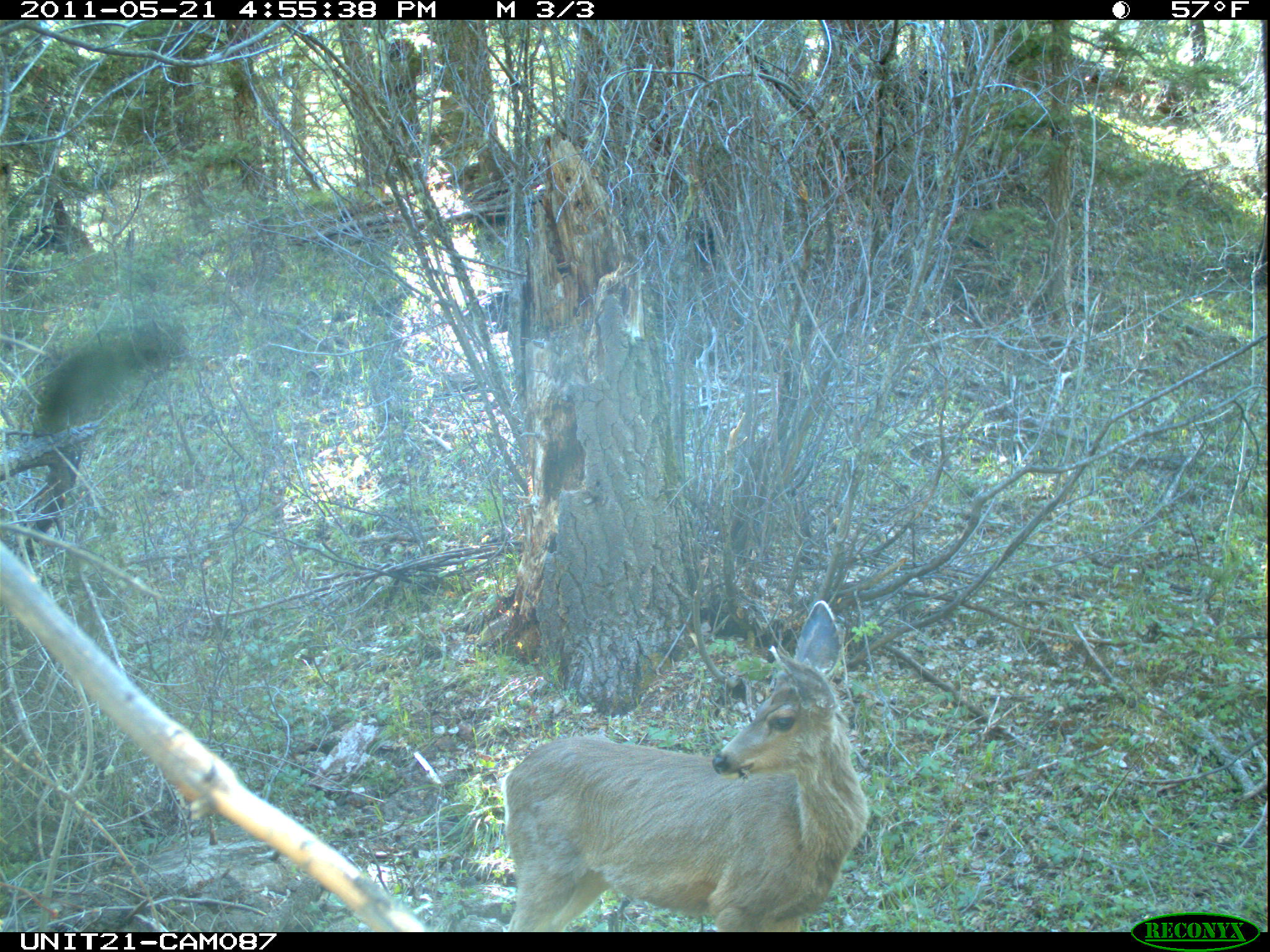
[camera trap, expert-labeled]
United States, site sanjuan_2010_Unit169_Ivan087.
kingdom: Animalia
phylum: Chordata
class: Mammalia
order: Artiodactyla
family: Cervidae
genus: Odocoileus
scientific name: Odocoileus hemionus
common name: mule deer